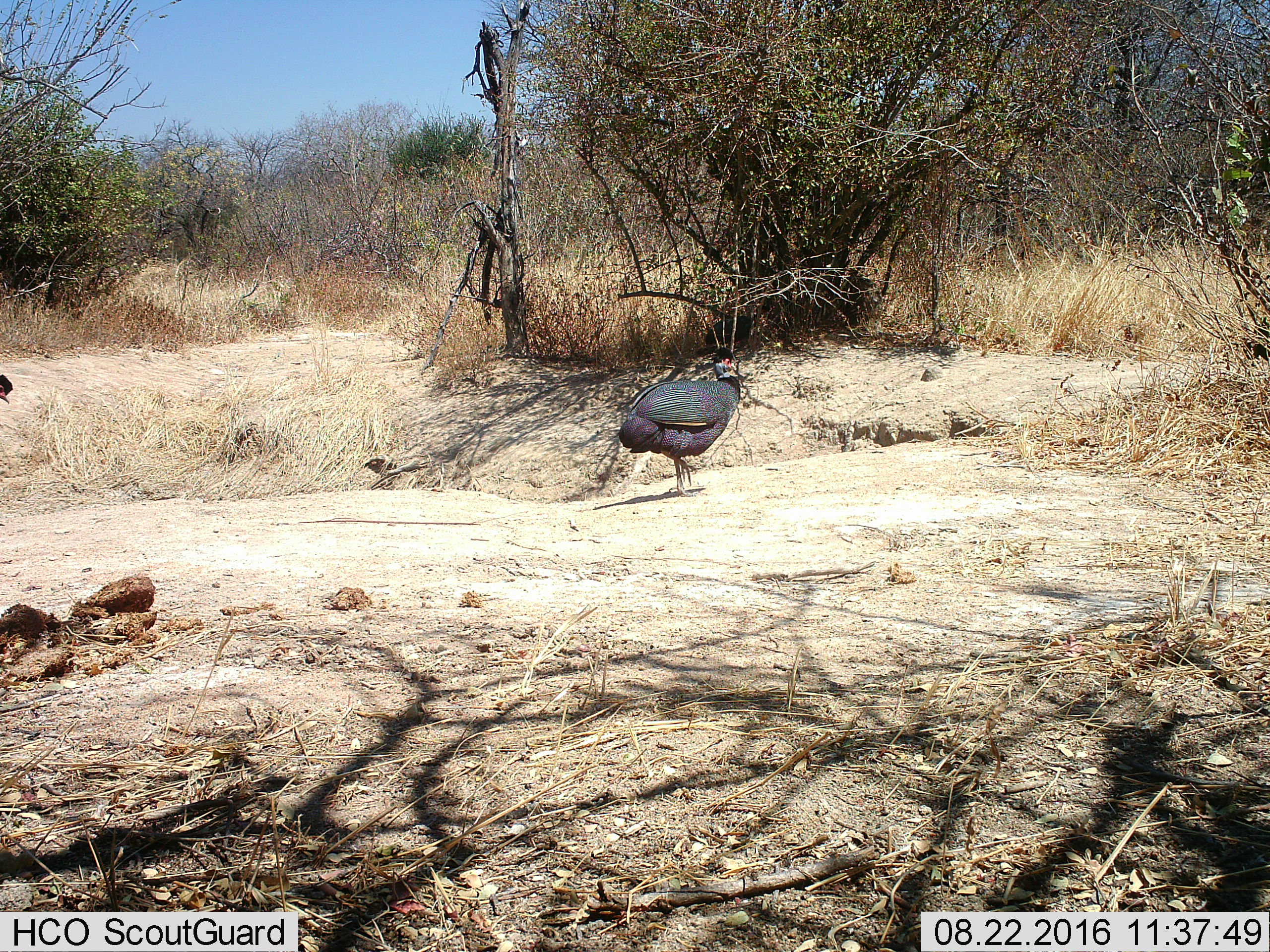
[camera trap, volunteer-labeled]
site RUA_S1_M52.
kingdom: Animalia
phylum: Chordata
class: Aves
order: Galliformes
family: Numididae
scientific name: Numididae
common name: guineafowl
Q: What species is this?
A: Guineafowl (Numididae).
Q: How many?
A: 2.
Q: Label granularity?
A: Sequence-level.